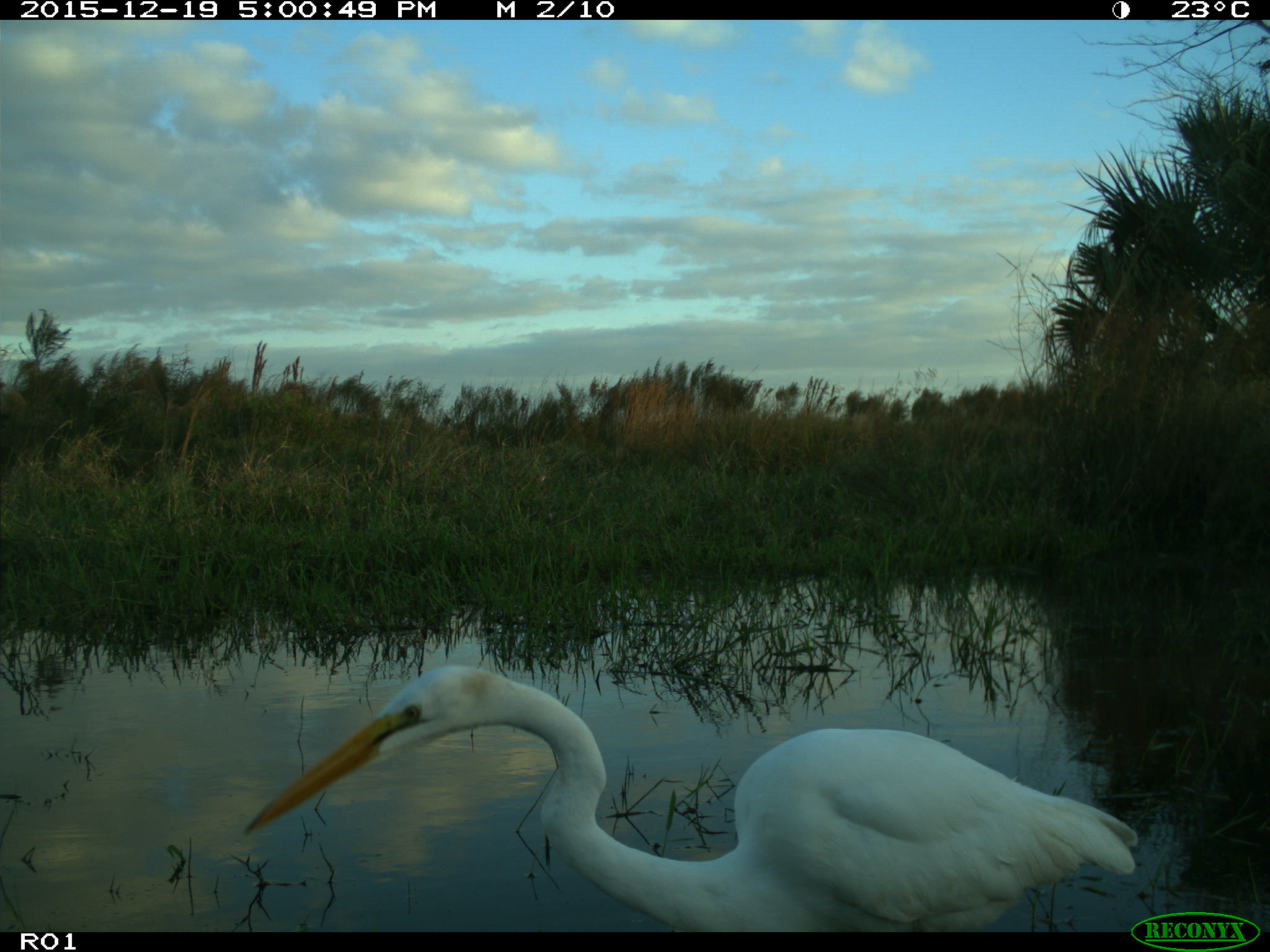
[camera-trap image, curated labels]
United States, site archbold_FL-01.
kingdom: Animalia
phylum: Chordata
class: Aves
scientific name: Aves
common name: birds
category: unidentified bird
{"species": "unidentified bird (birds) (Aves)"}